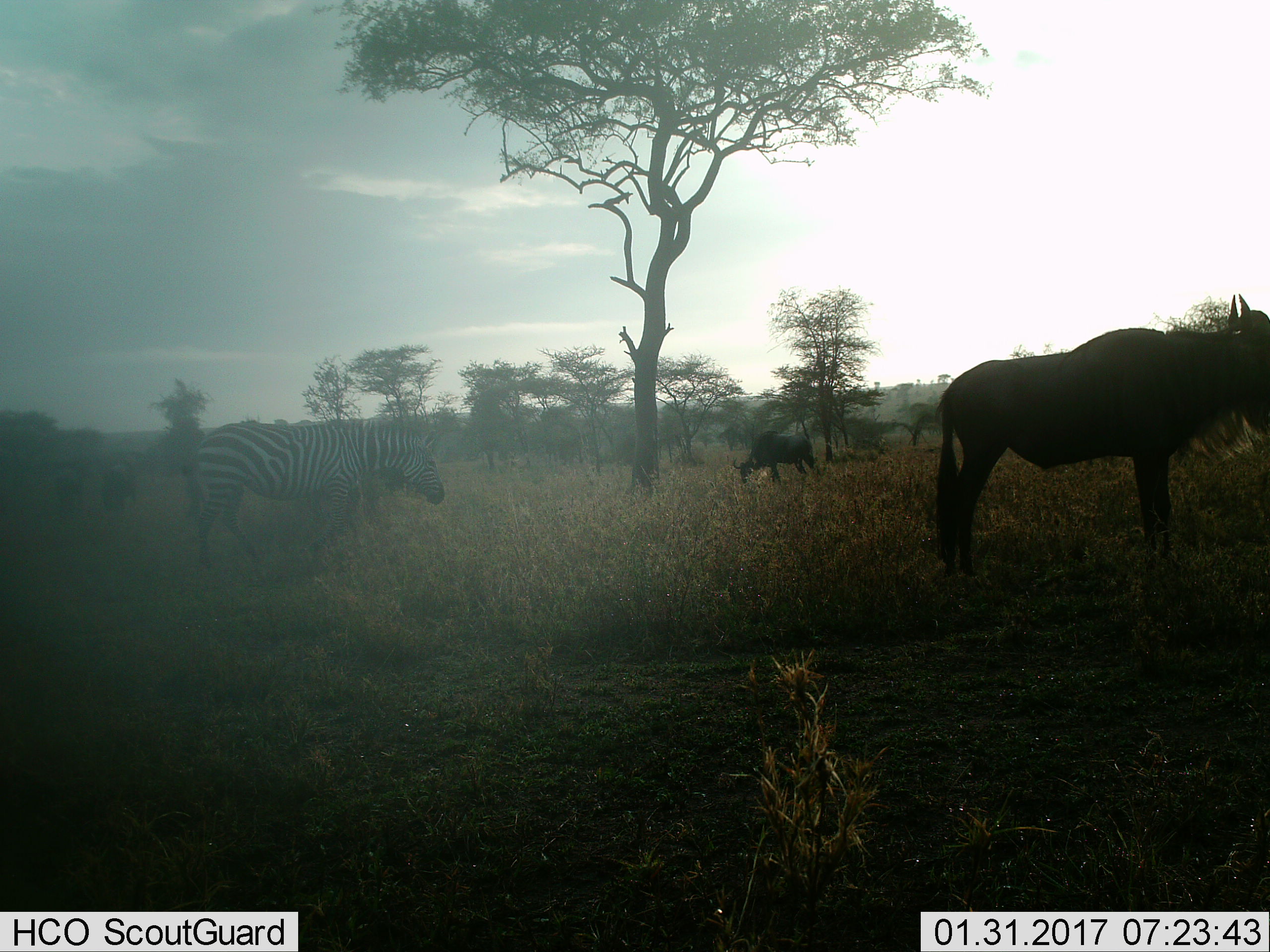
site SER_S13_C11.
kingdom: Animalia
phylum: Chordata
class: Mammalia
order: Artiodactyla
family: Bovidae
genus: Connochaetes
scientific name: Connochaetes taurinus taurinus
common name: blue wildebeest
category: wildebeestblue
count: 2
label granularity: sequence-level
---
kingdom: Animalia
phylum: Chordata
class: Mammalia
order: Perissodactyla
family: Equidae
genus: Equus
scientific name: Equus quagga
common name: plains zebra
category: zebraplains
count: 1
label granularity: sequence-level